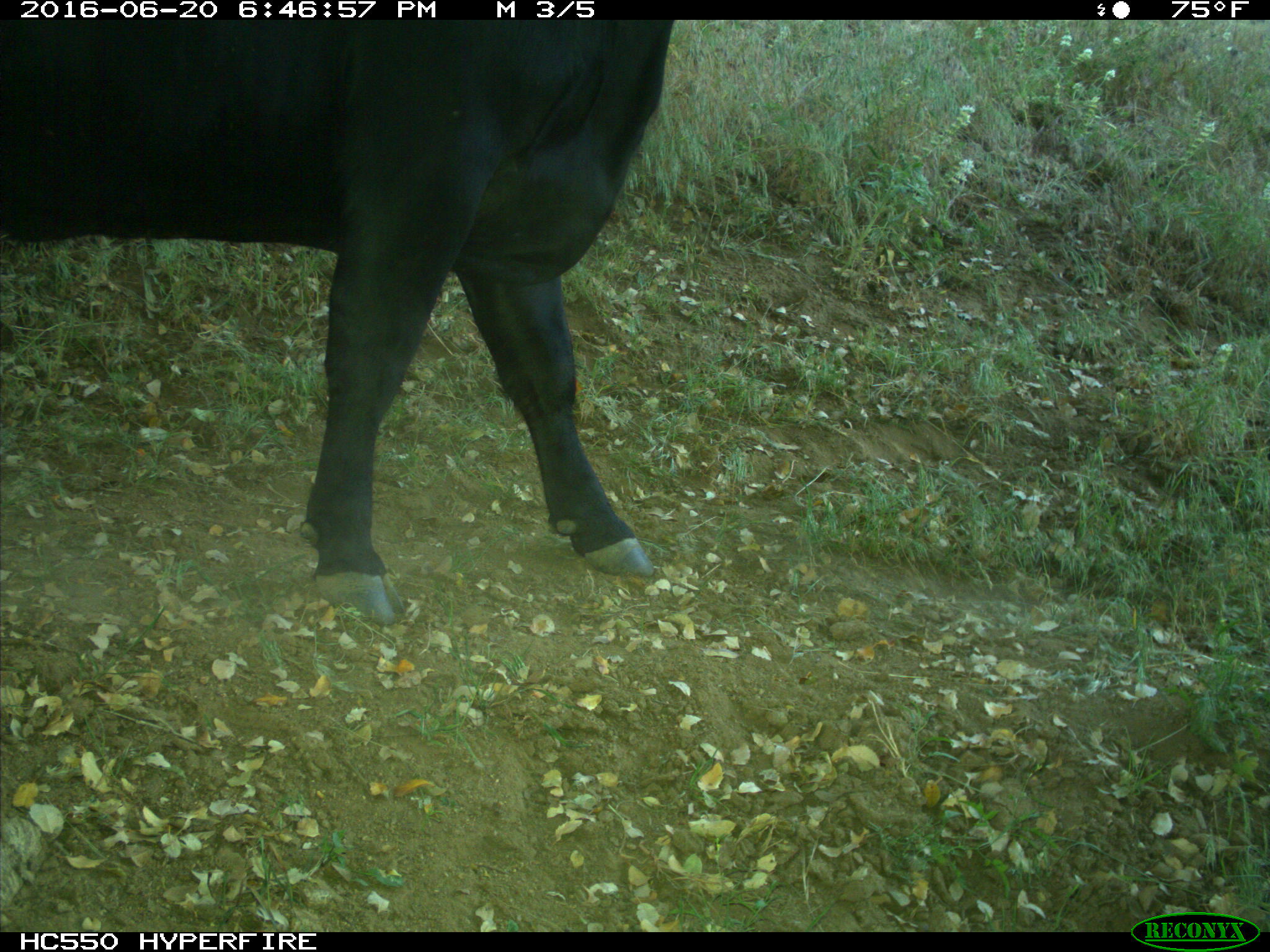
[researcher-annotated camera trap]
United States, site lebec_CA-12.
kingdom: Animalia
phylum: Chordata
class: Mammalia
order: Artiodactyla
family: Bovidae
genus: Bos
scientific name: Bos taurus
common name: domestic cow